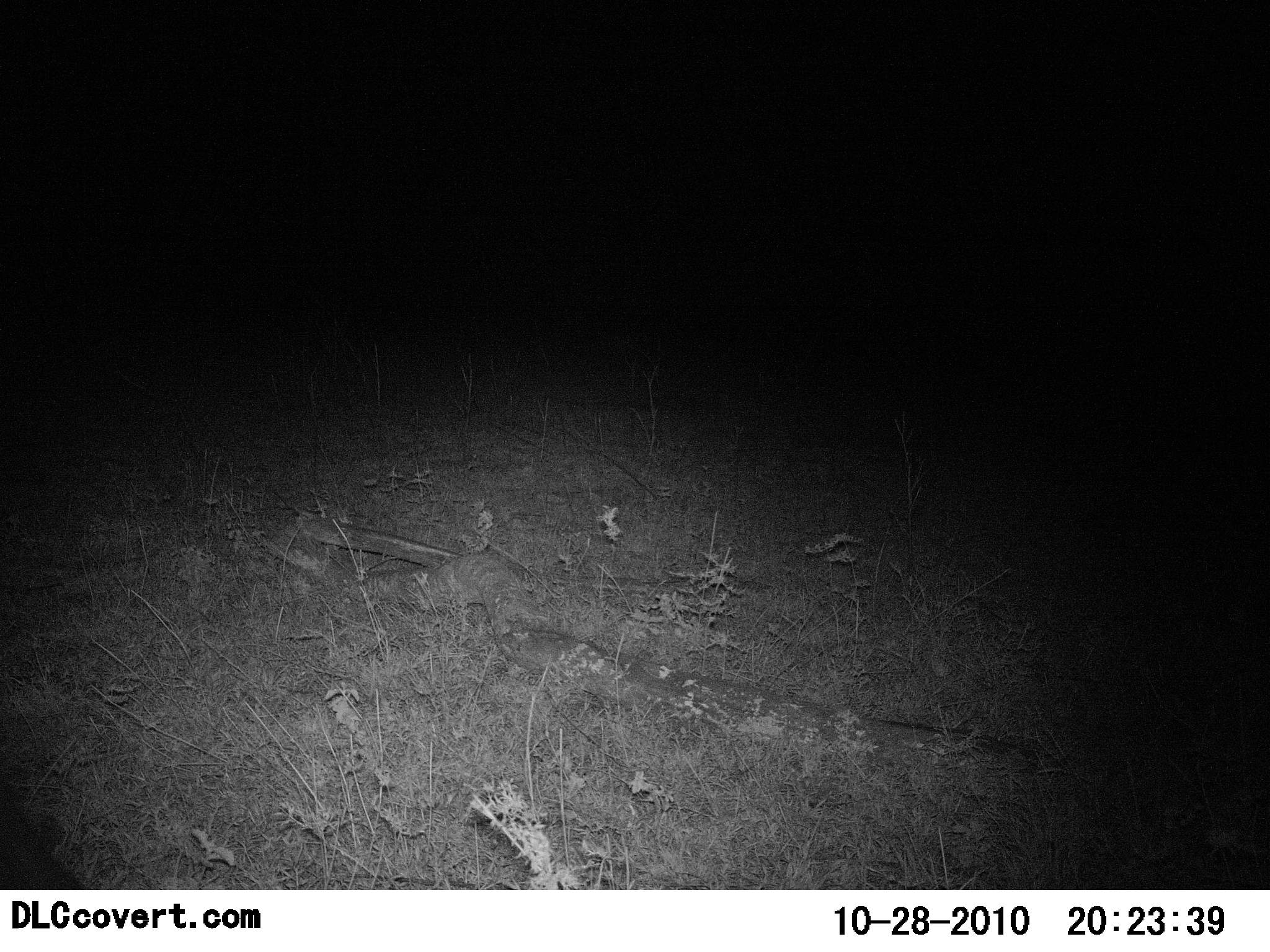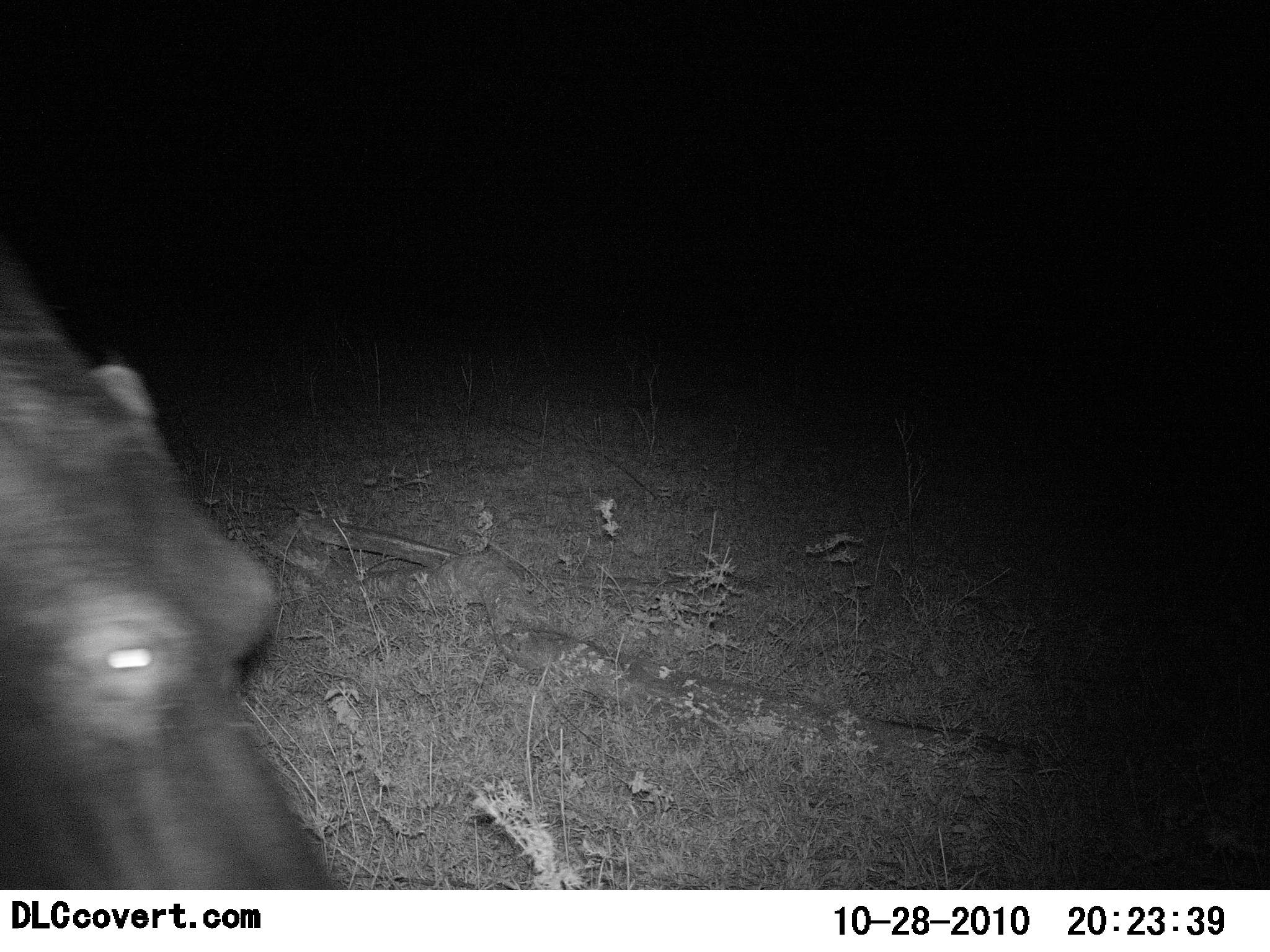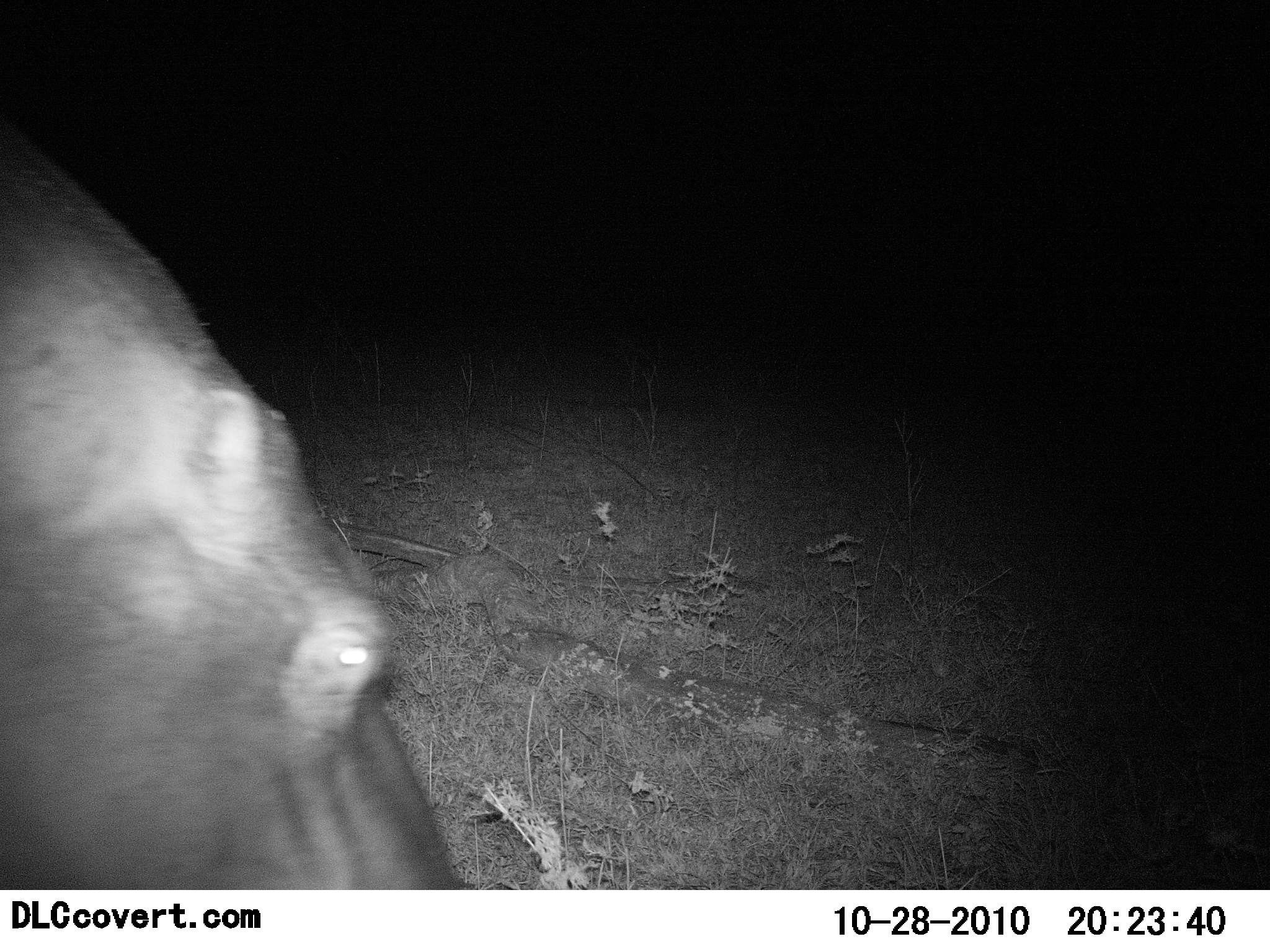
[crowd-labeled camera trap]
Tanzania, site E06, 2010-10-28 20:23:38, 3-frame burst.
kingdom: Animalia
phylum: Chordata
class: Mammalia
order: Artiodactyla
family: Hippopotamidae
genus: Hippopotamus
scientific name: Hippopotamus amphibius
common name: hippopotamus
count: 1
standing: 0%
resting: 0%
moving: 95%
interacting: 0%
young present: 0%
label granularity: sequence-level